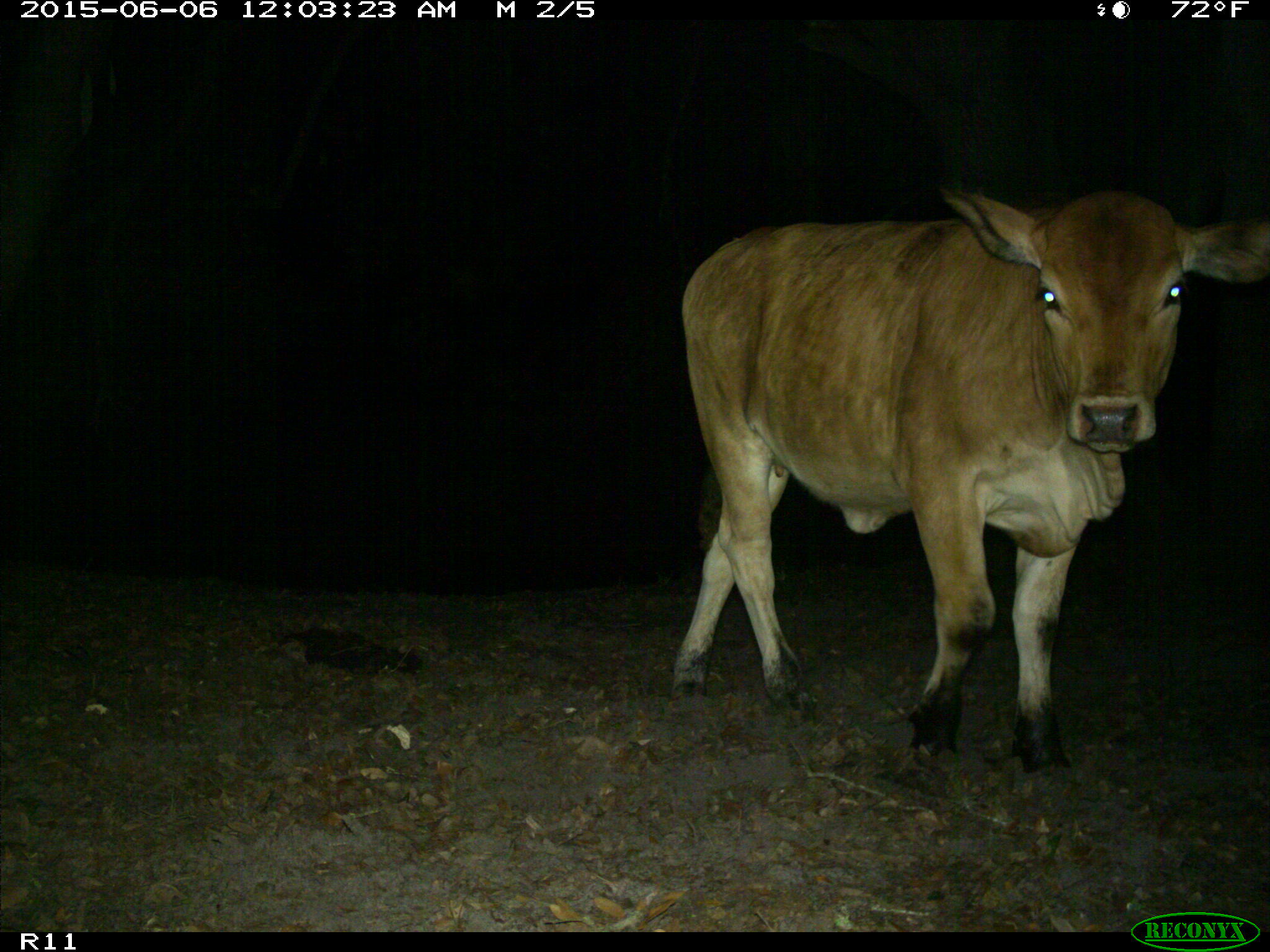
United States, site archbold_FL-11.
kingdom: Animalia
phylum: Chordata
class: Mammalia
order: Artiodactyla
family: Bovidae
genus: Bos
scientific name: Bos taurus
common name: domestic cow